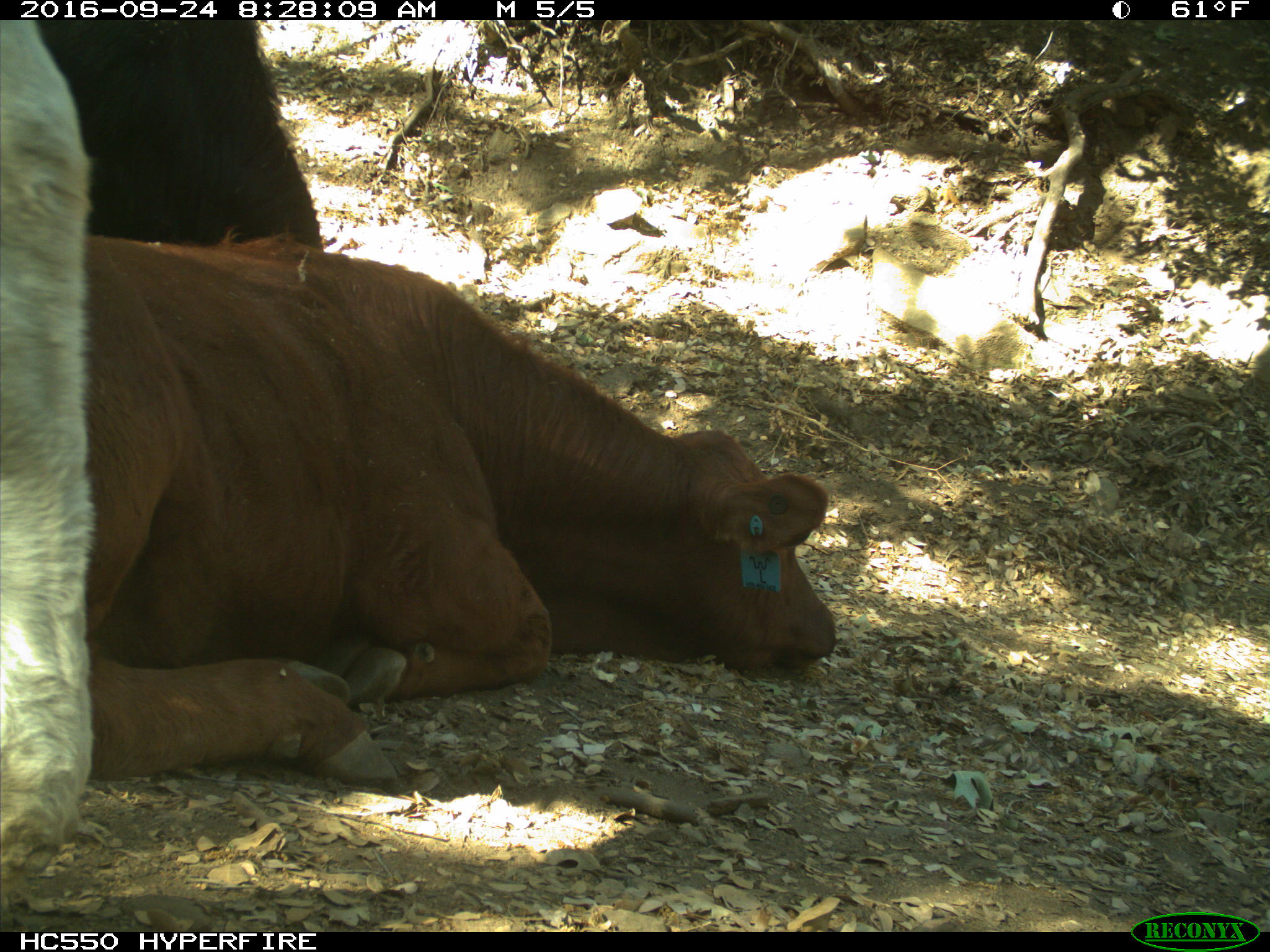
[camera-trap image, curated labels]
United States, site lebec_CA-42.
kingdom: Animalia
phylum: Chordata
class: Mammalia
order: Artiodactyla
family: Bovidae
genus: Bos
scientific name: Bos taurus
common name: domestic cow